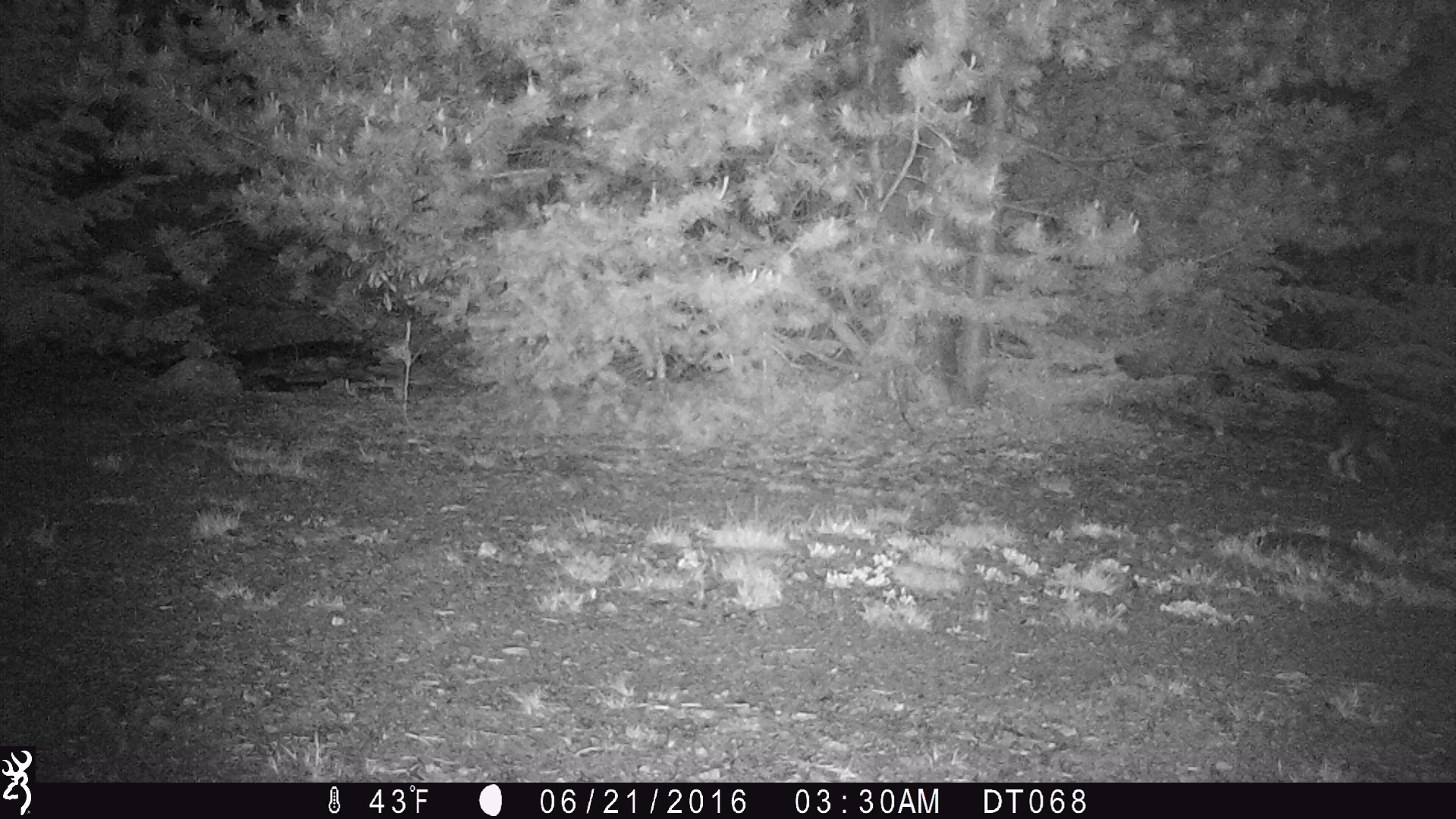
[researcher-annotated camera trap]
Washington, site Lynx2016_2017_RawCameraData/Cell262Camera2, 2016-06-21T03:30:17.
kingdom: Animalia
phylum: Chordata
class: Mammalia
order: Lagomorpha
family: Leporidae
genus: Lepus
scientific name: Lepus americanus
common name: snowshoe hare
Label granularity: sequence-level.